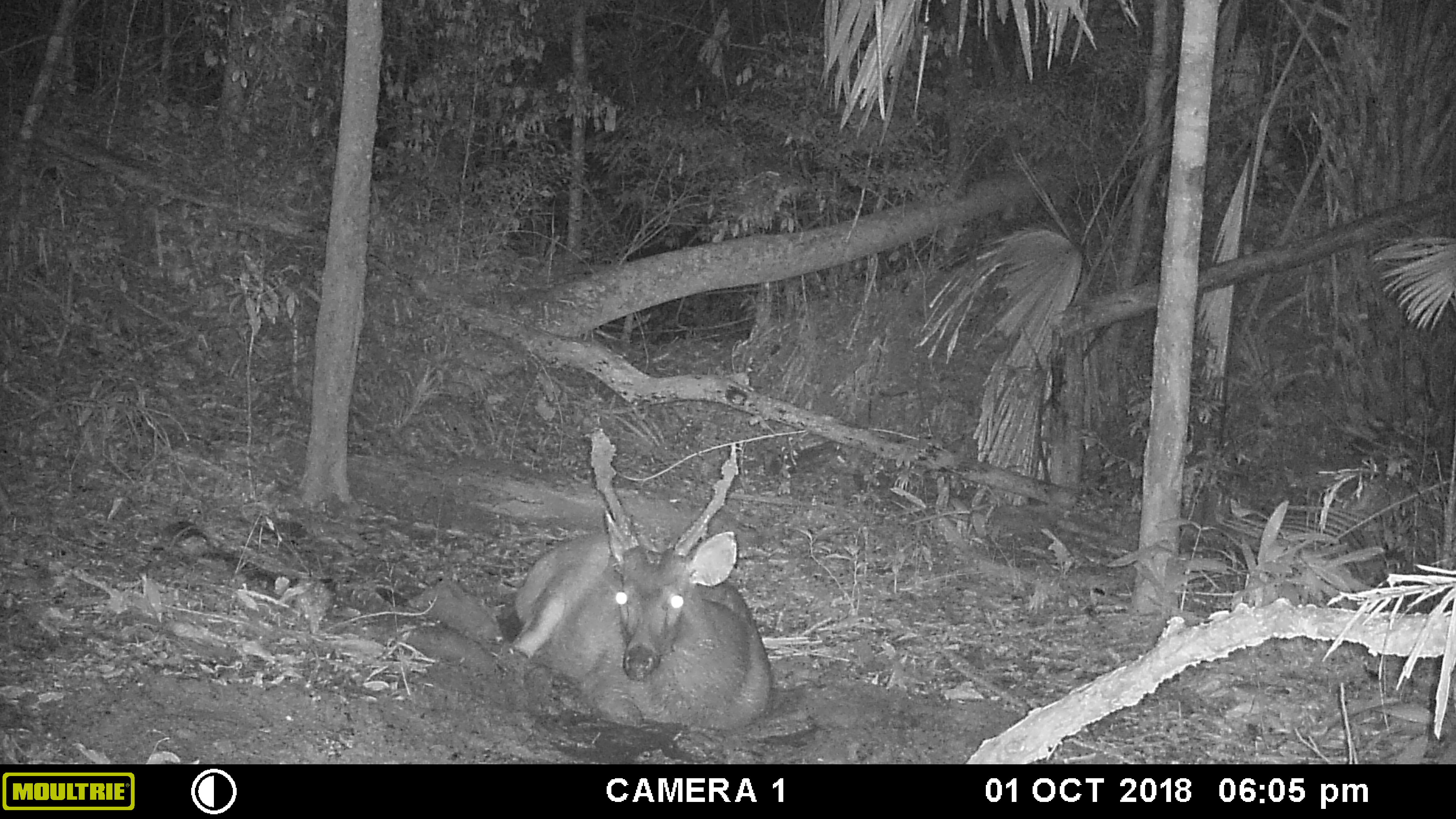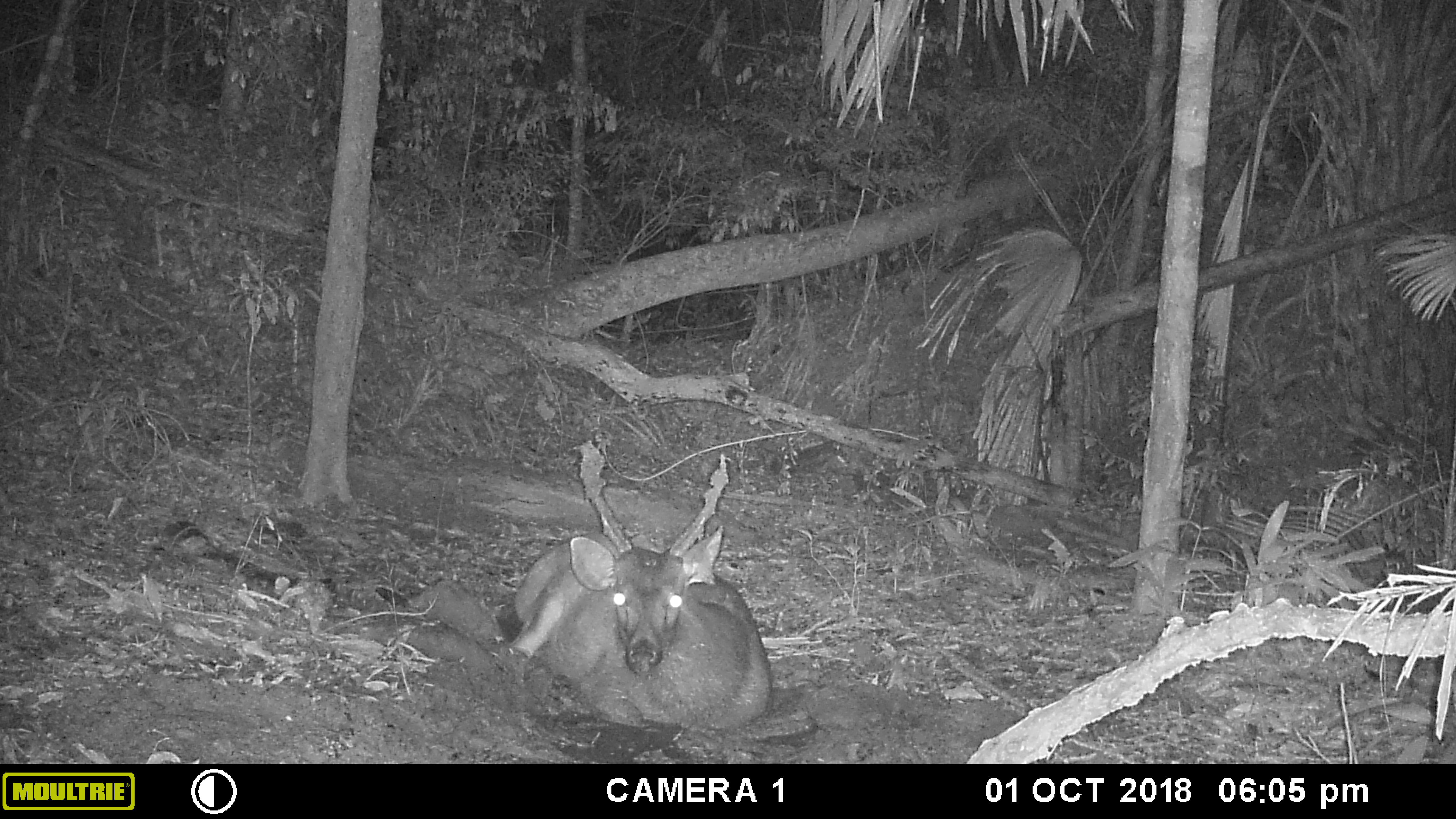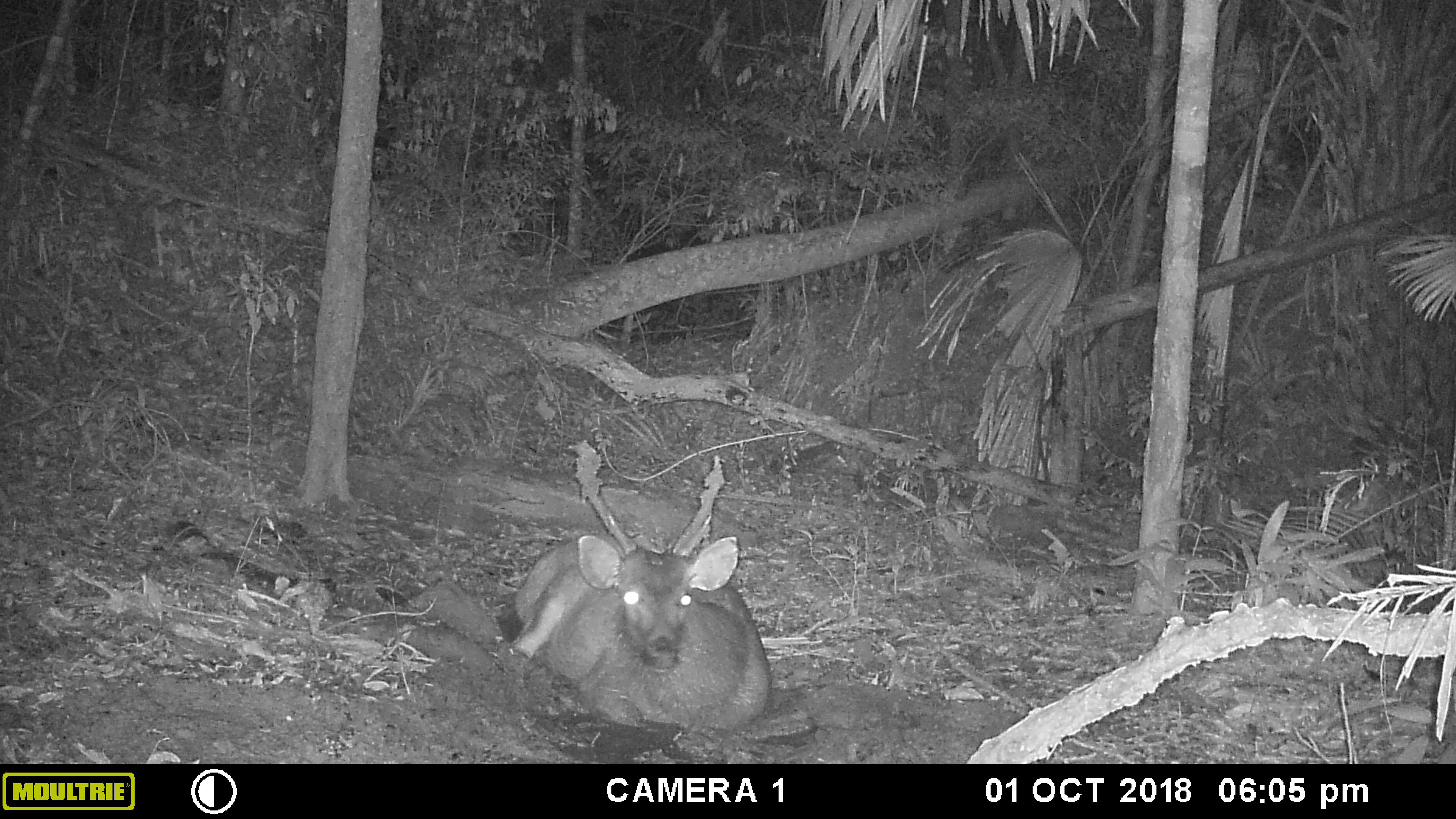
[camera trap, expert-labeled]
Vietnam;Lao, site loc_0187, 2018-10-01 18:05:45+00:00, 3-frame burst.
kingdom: Animalia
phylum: Chordata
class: Mammalia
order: Artiodactyla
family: Cervidae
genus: Rusa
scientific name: Rusa unicolor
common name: sambar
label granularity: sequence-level